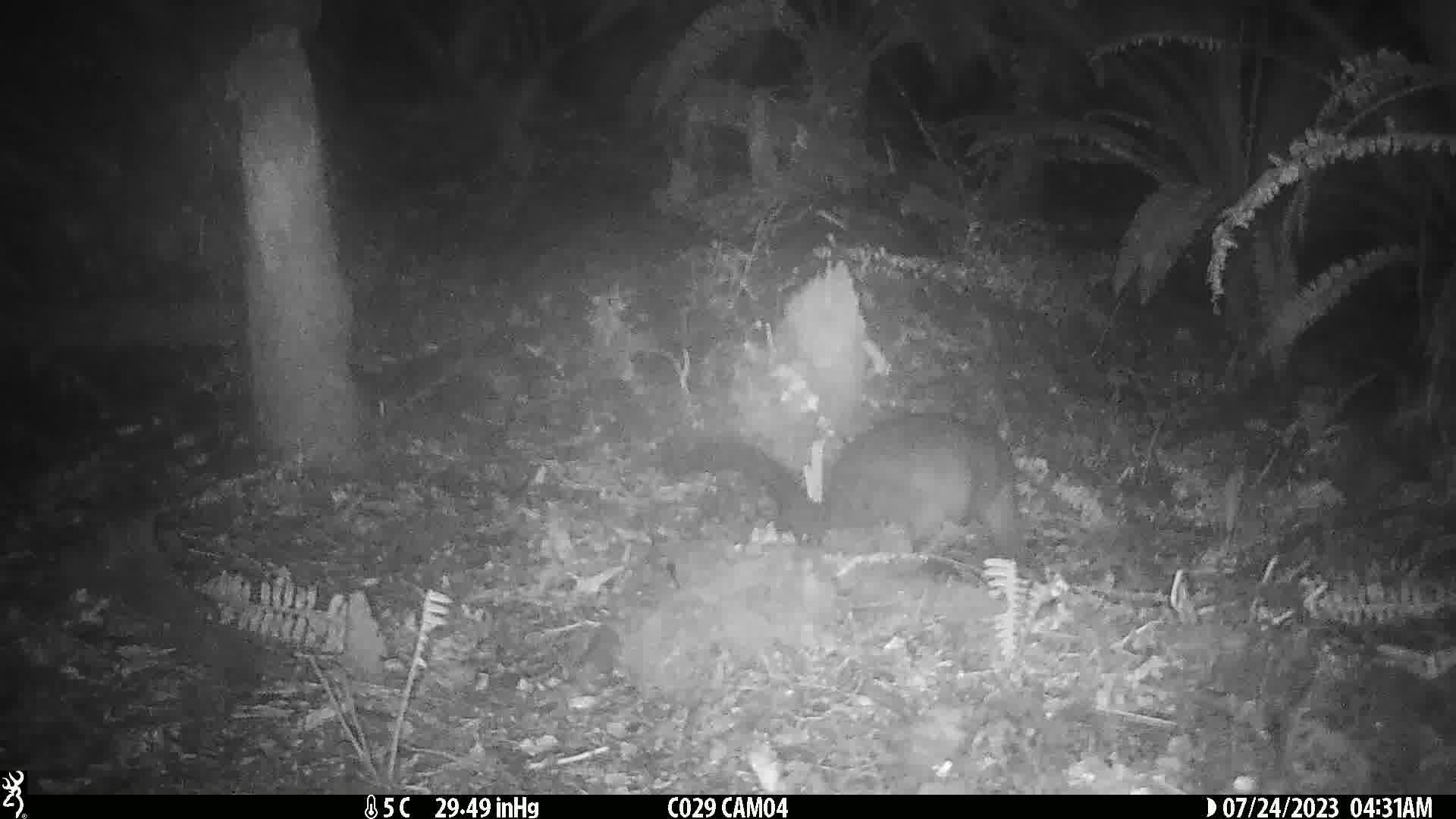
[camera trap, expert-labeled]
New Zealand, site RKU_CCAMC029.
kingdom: Animalia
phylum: Chordata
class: Mammalia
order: Diprotodontia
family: Phalangeridae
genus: Trichosurus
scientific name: Trichosurus vulpecula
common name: common brushtail possum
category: possum